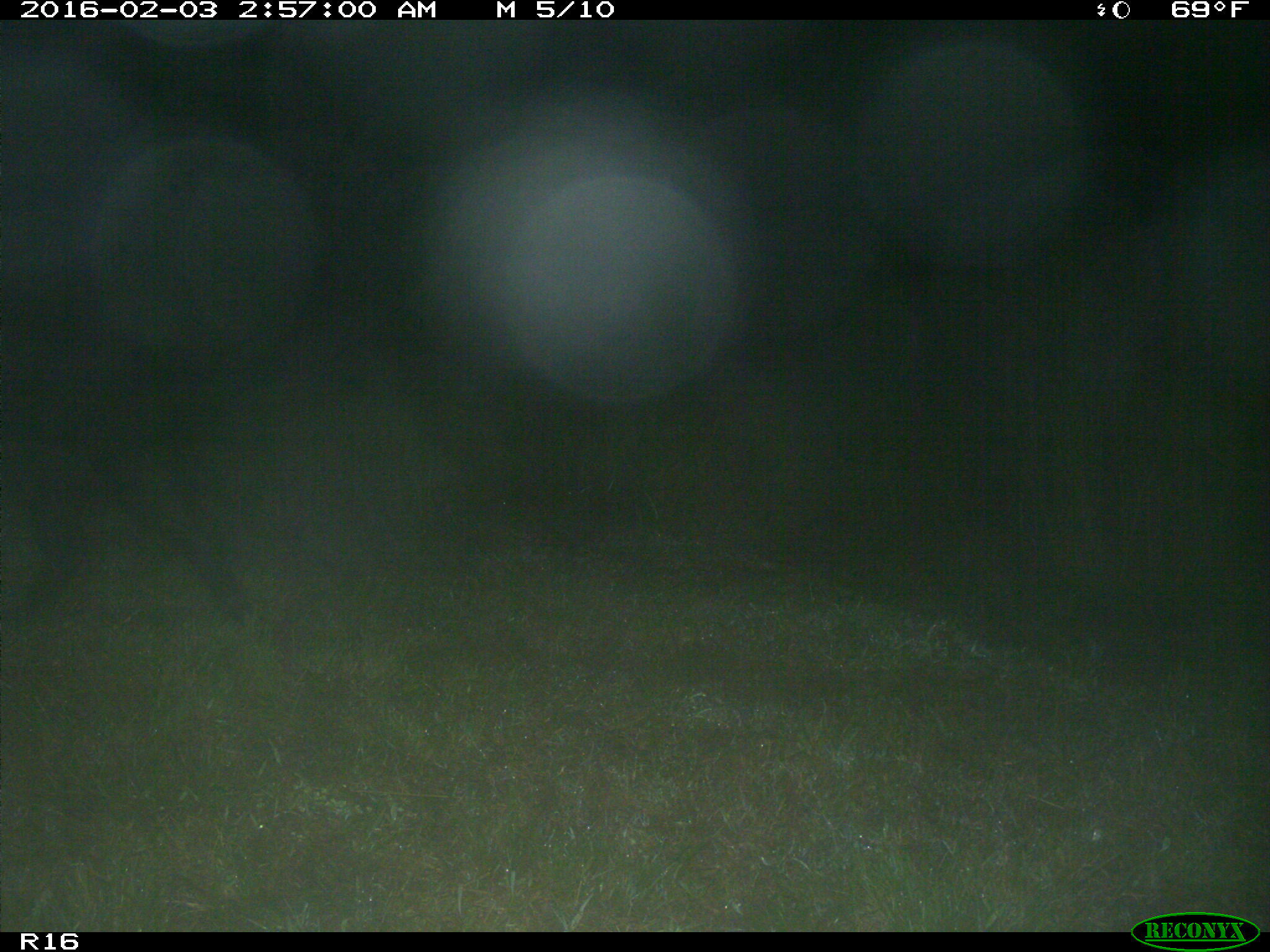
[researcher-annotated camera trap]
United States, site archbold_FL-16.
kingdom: Animalia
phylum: Chordata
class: Mammalia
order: Artiodactyla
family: Suidae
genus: Sus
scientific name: Sus scrofa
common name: wild boar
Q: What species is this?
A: Sus scrofa (wild boar).